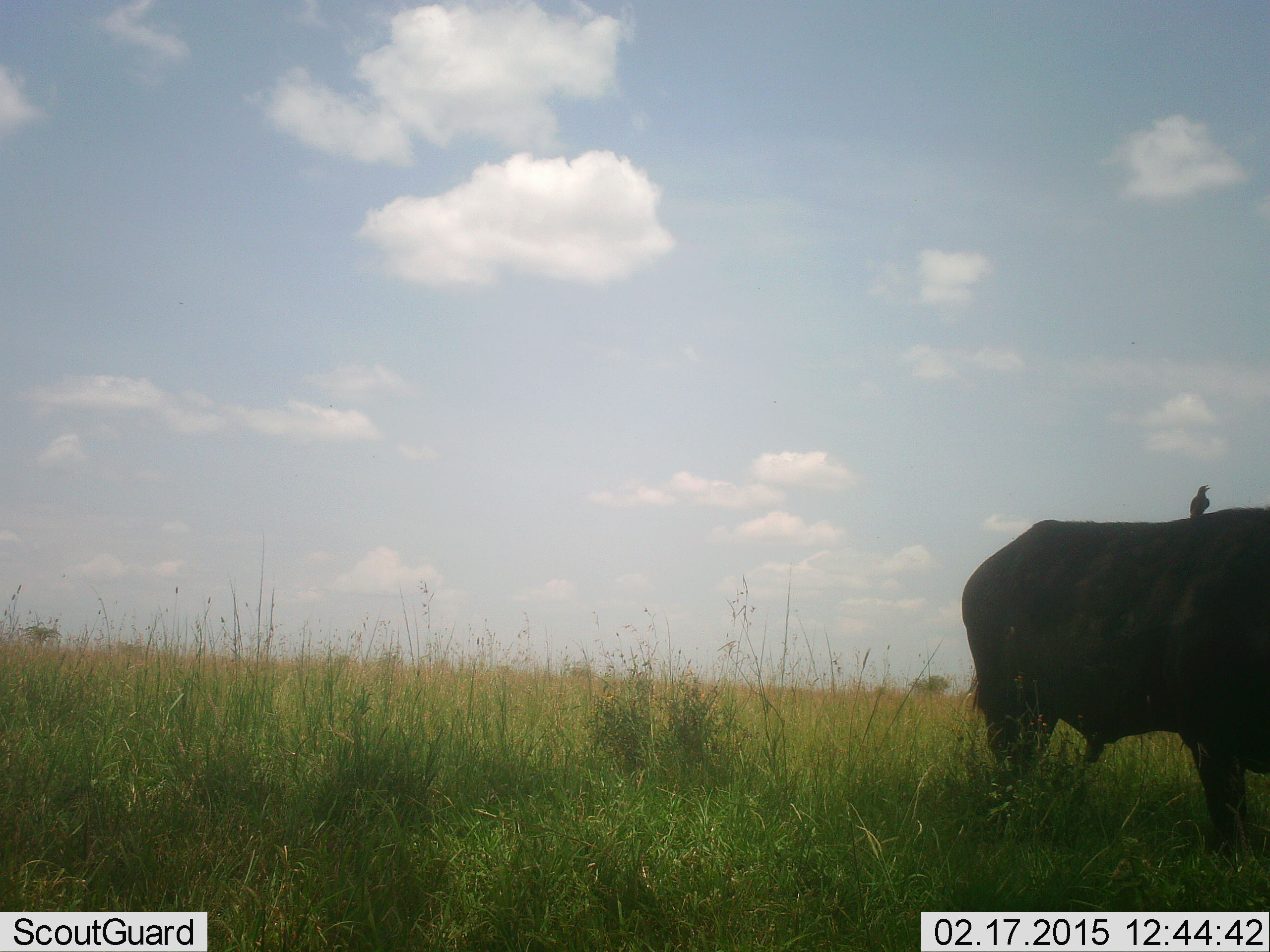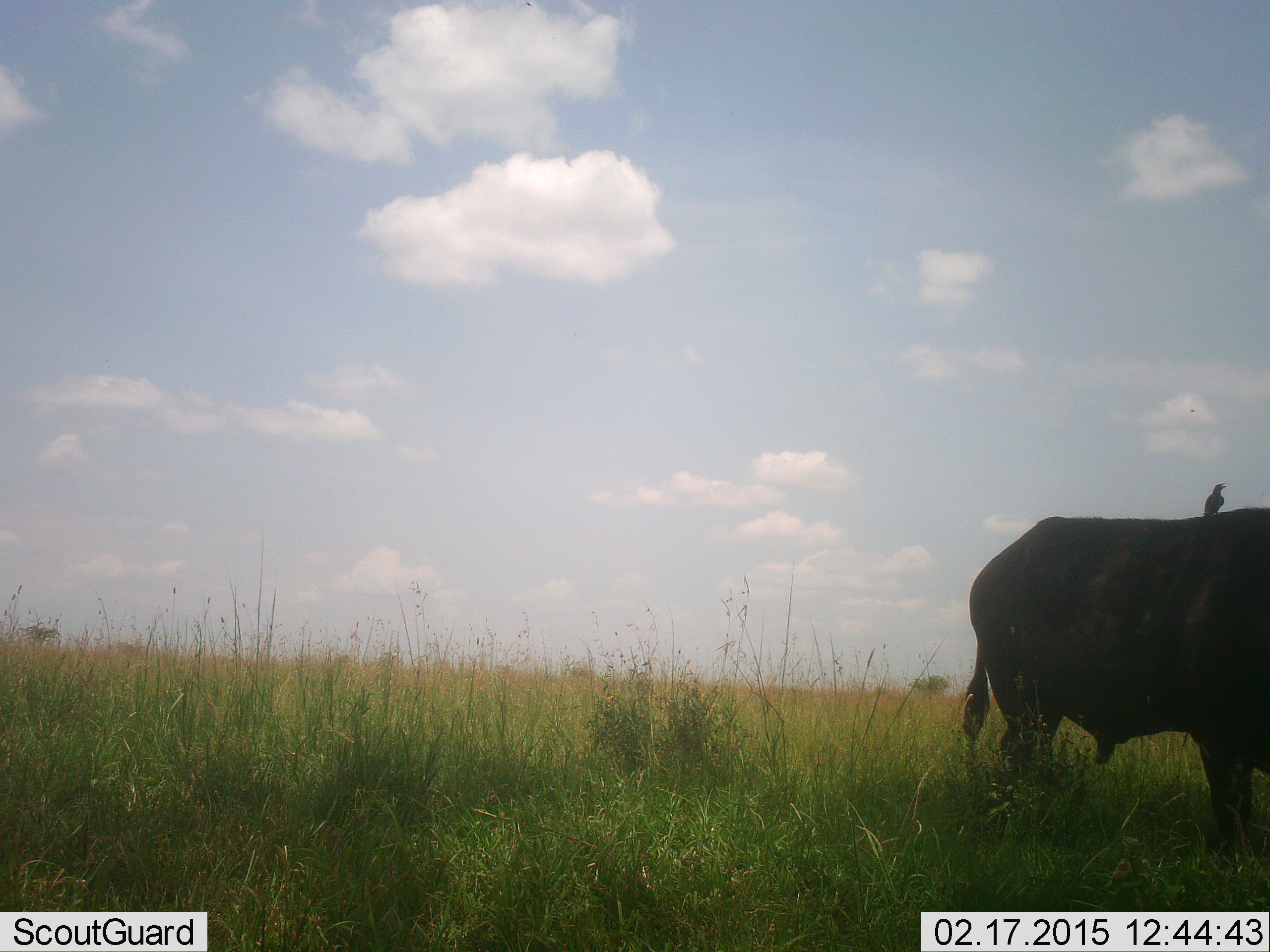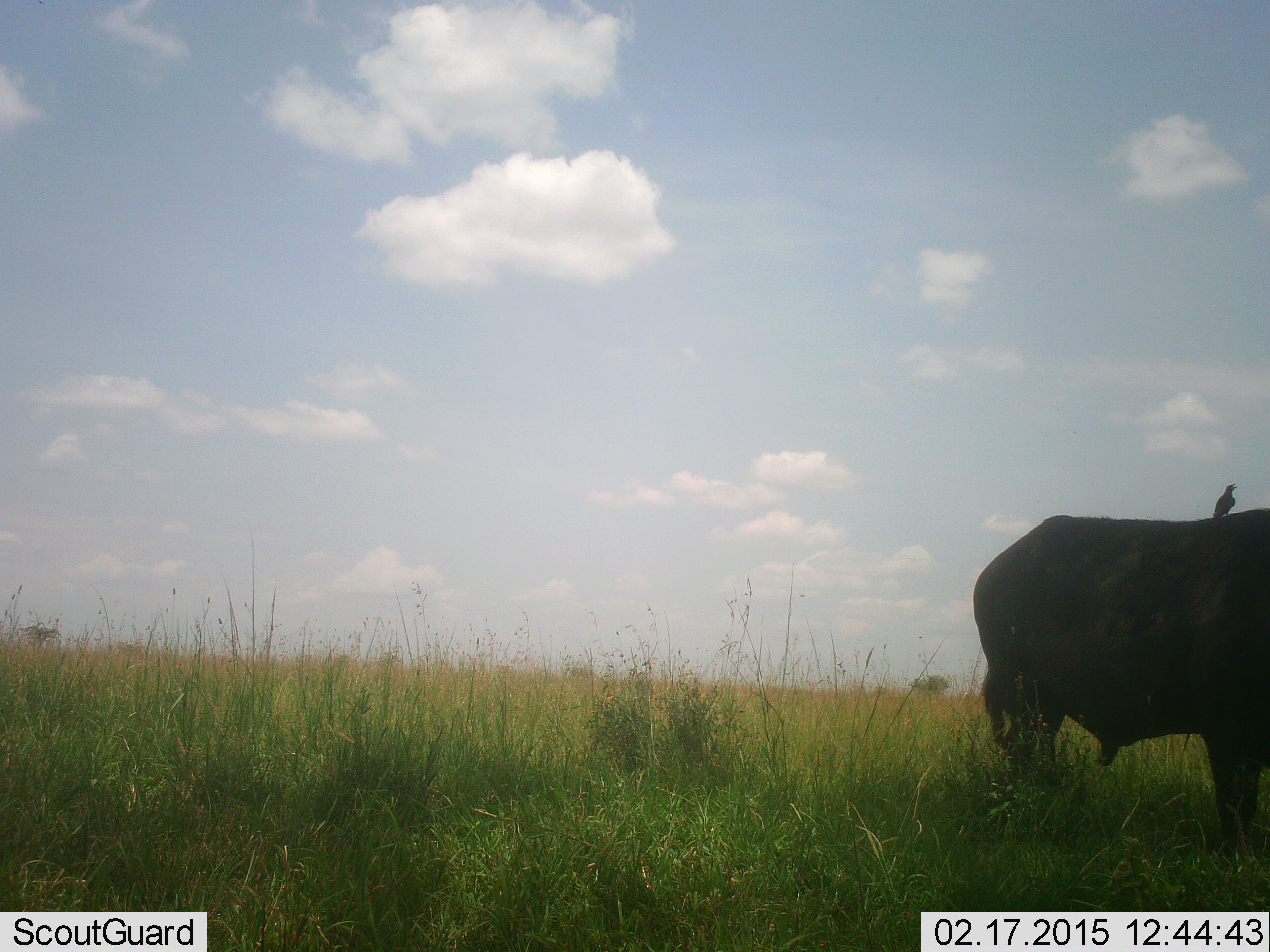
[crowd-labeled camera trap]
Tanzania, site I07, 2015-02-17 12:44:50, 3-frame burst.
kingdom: Animalia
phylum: Chordata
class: Mammalia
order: Artiodactyla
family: Bovidae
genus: Syncerus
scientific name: Syncerus caffer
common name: cape buffalo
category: buffalo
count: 1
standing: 67%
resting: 0%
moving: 20%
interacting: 0%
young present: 0%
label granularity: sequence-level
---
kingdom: Animalia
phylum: Chordata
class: Aves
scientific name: Aves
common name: bird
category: otherbird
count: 1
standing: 70%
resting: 30%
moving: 0%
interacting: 10%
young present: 0%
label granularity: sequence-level